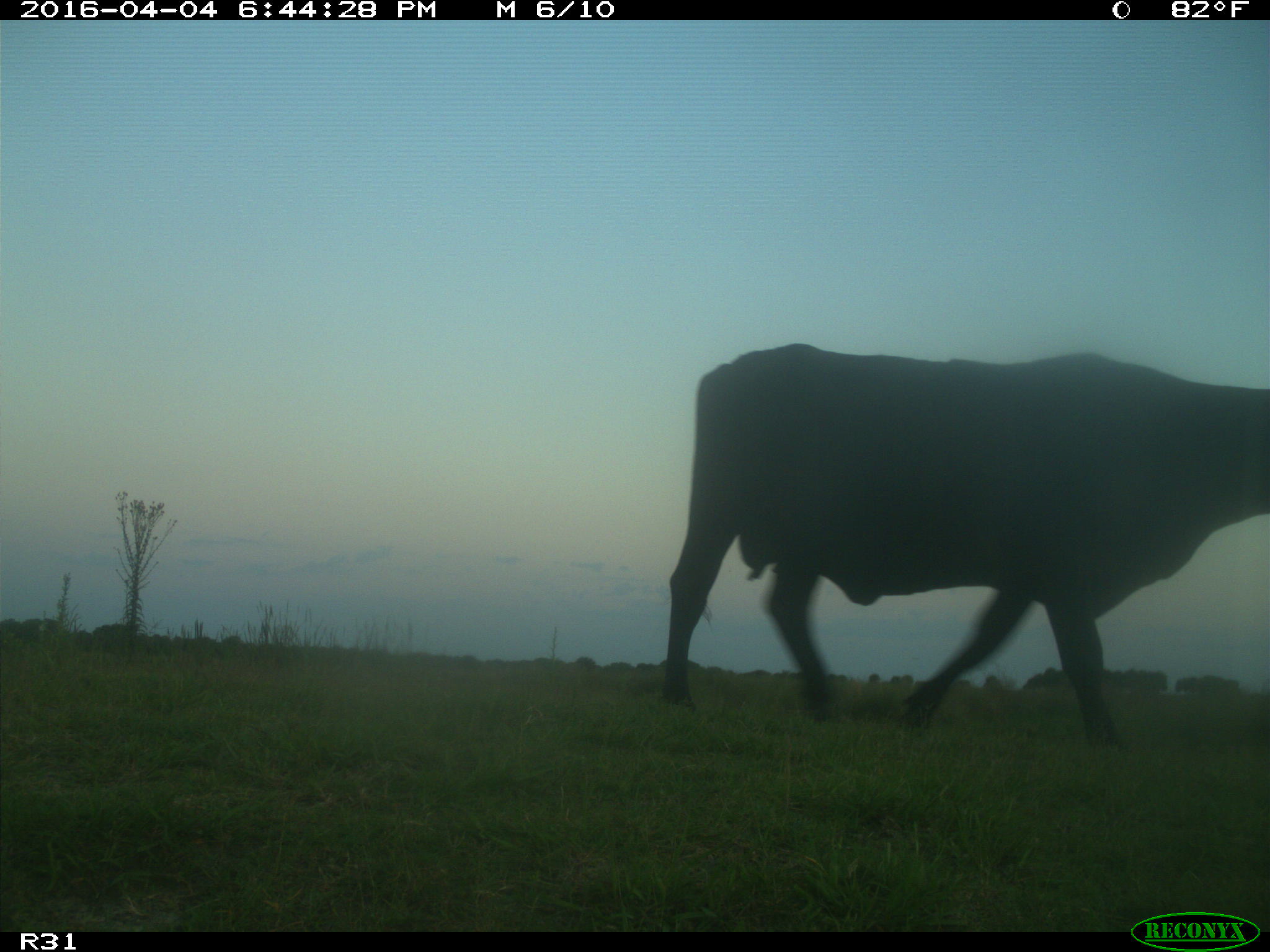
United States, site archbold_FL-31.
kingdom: Animalia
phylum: Chordata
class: Mammalia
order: Artiodactyla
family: Bovidae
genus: Bos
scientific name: Bos taurus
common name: domestic cow